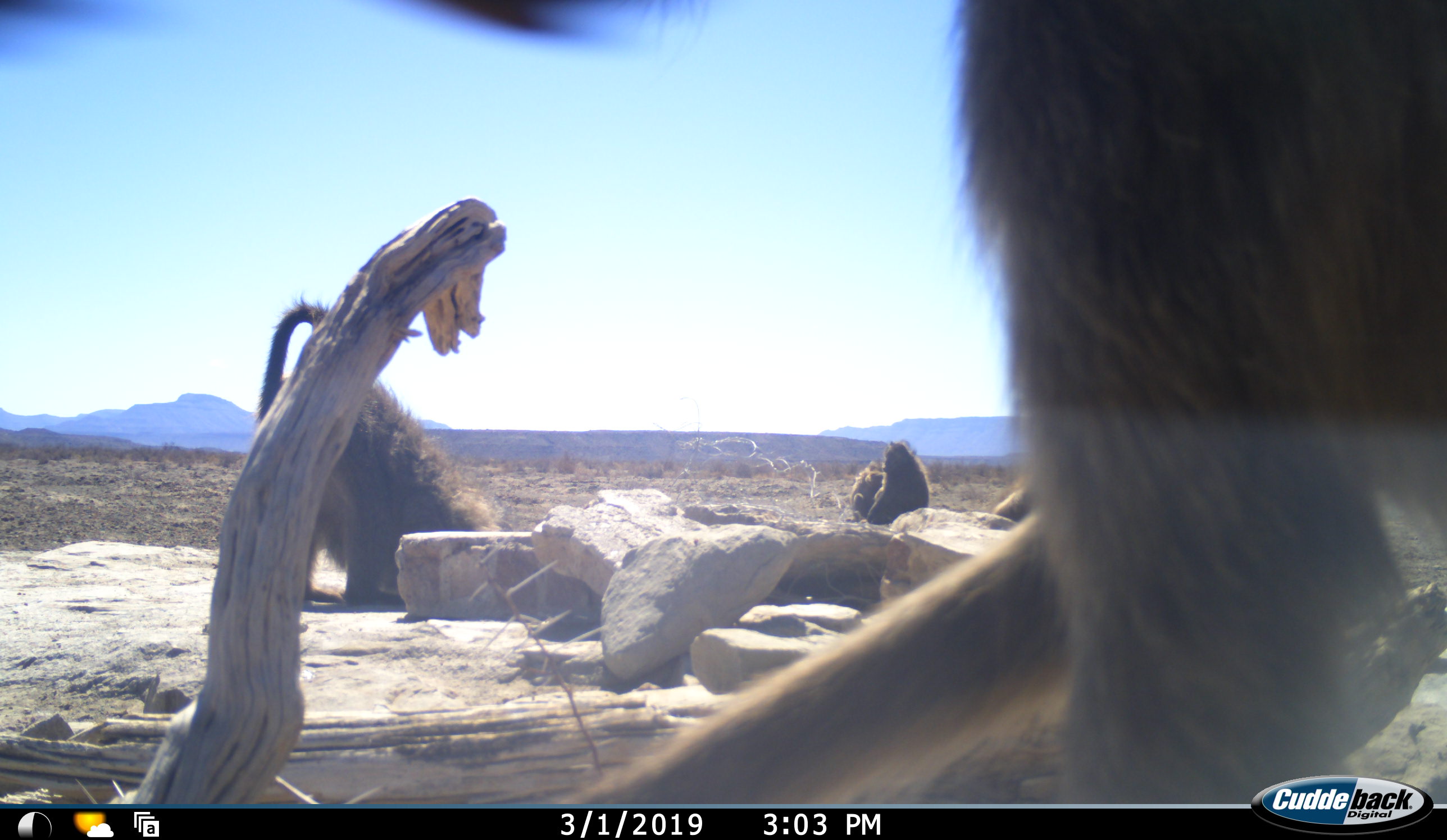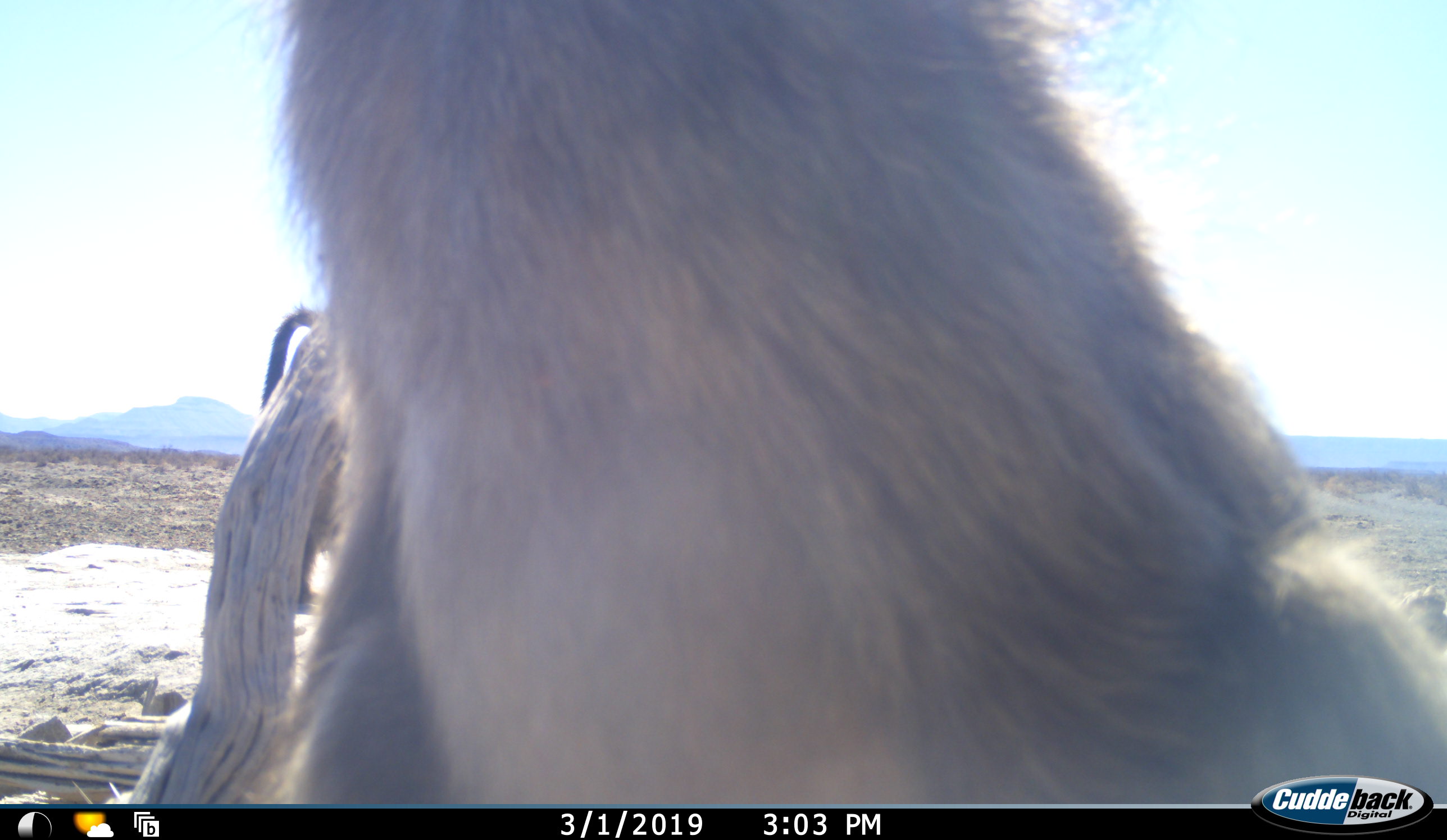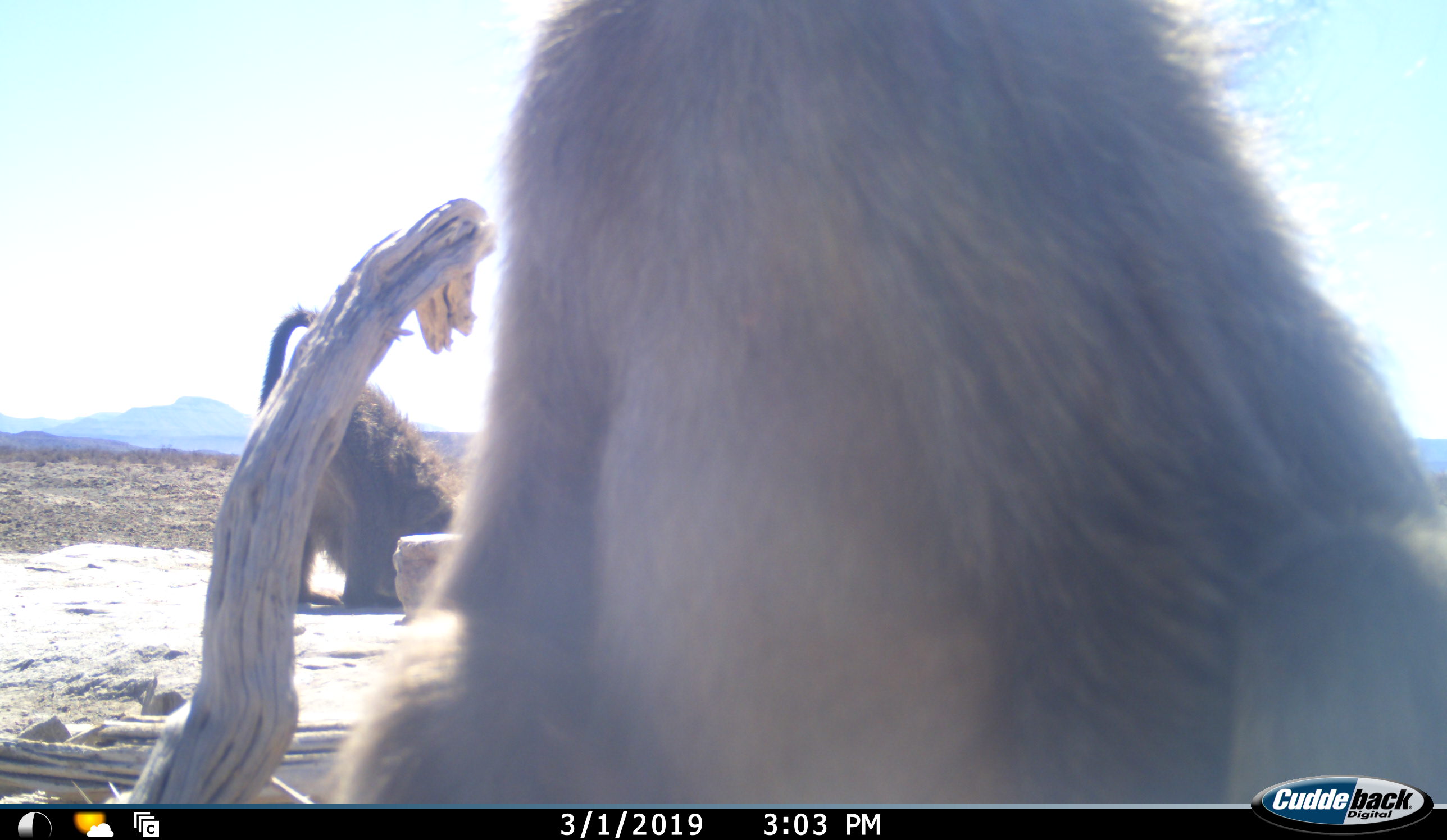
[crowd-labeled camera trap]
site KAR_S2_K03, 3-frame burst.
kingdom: Animalia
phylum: Chordata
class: Mammalia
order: Primates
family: Cercopithecidae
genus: Papio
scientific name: Papio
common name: baboon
Baboon (Papio), count 5. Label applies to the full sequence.